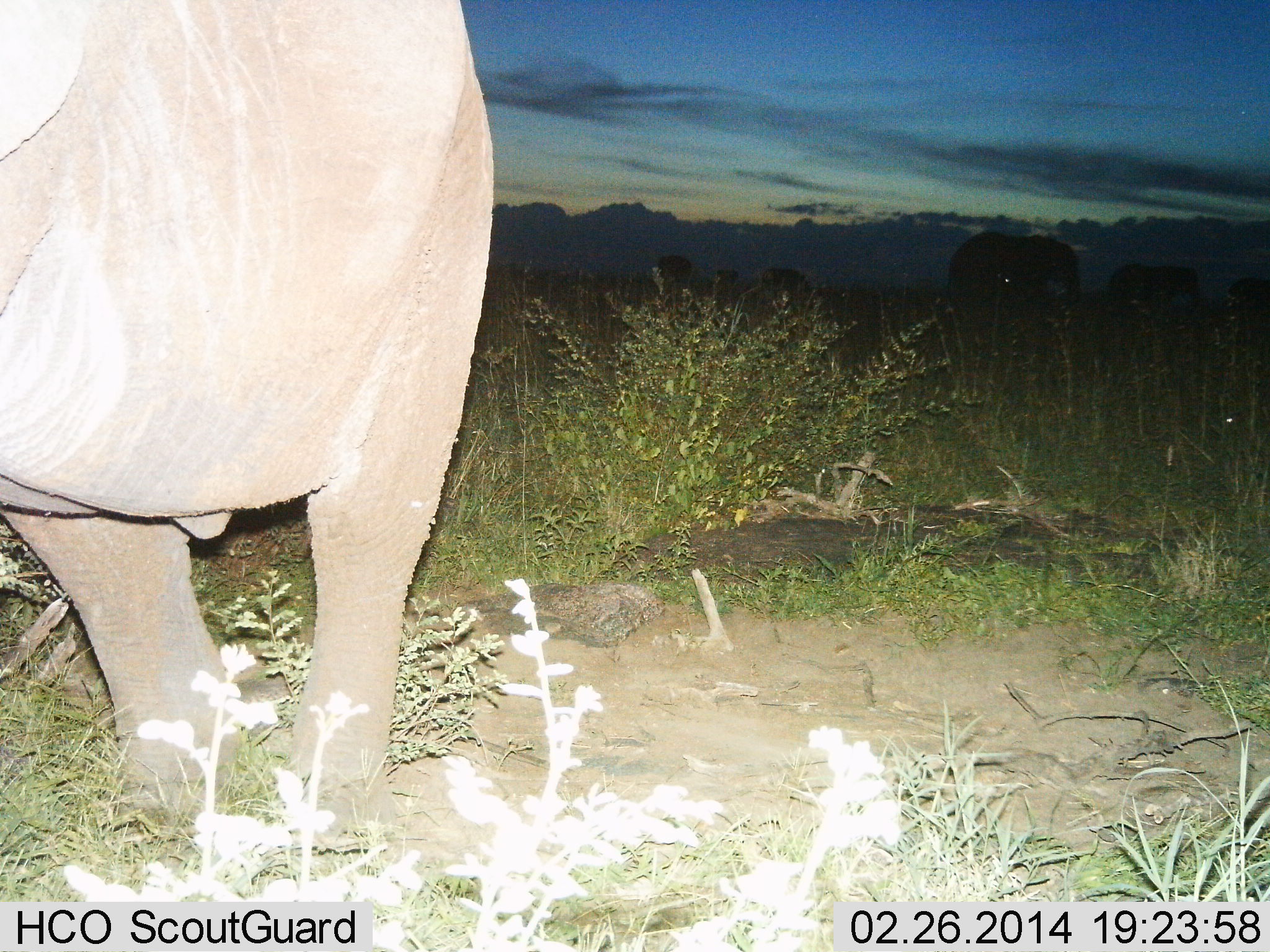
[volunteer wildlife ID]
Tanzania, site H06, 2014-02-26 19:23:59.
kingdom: Animalia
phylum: Chordata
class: Mammalia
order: Proboscidea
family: Elephantidae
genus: Loxodonta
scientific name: Loxodonta africana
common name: african bush elephant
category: elephant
Elephant (african bush elephant) (Loxodonta africana), count 3. Behavior (volunteer vote fractions): standing 90%, resting 0%, moving 10%, interacting 10%. Young present (vote fraction): 10%. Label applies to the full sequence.